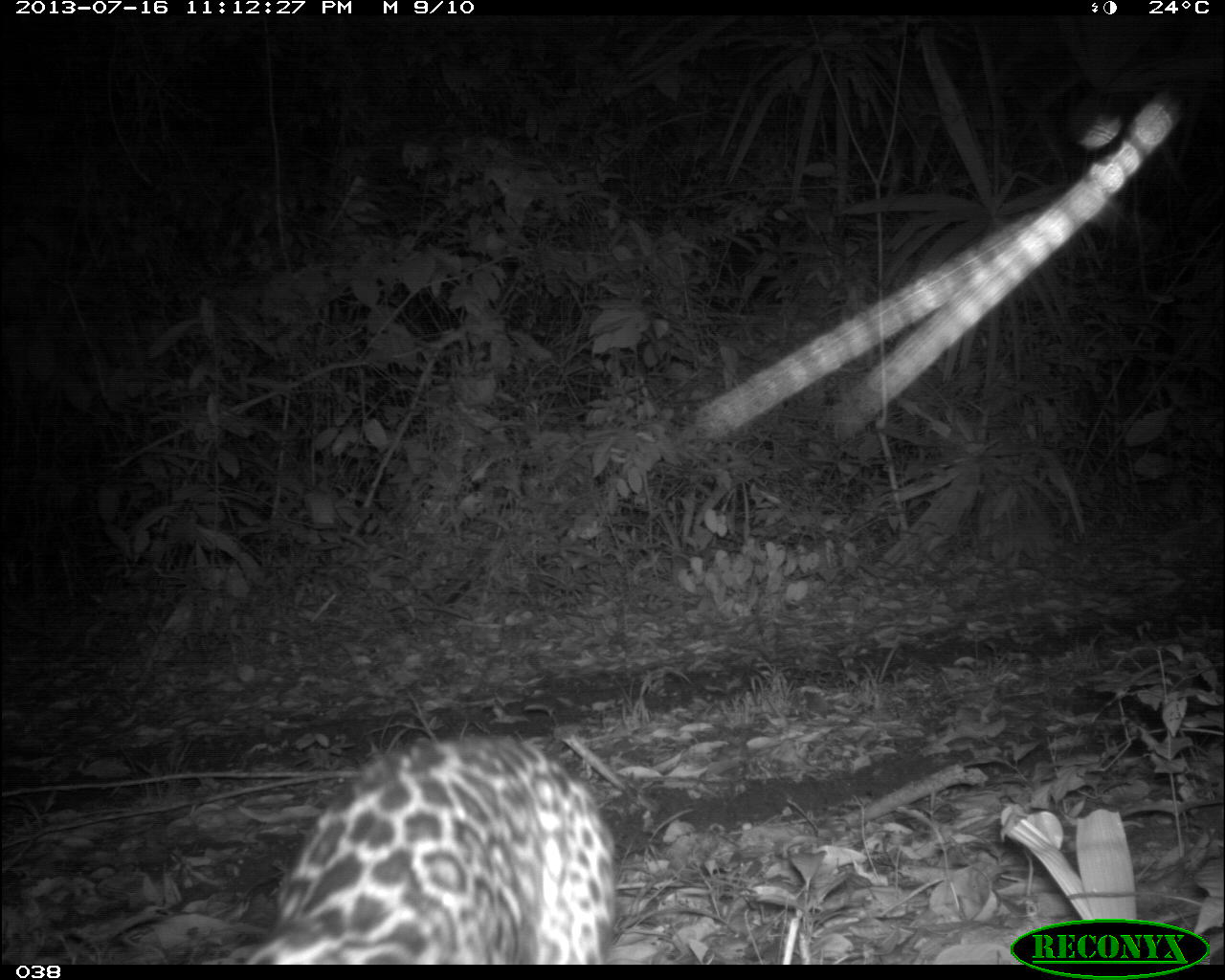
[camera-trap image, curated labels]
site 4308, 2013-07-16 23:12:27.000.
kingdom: Animalia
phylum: Chordata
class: Mammalia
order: Carnivora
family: Felidae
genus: Leopardus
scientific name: Leopardus pardalis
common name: ocelot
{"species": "Leopardus pardalis (ocelot)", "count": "1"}